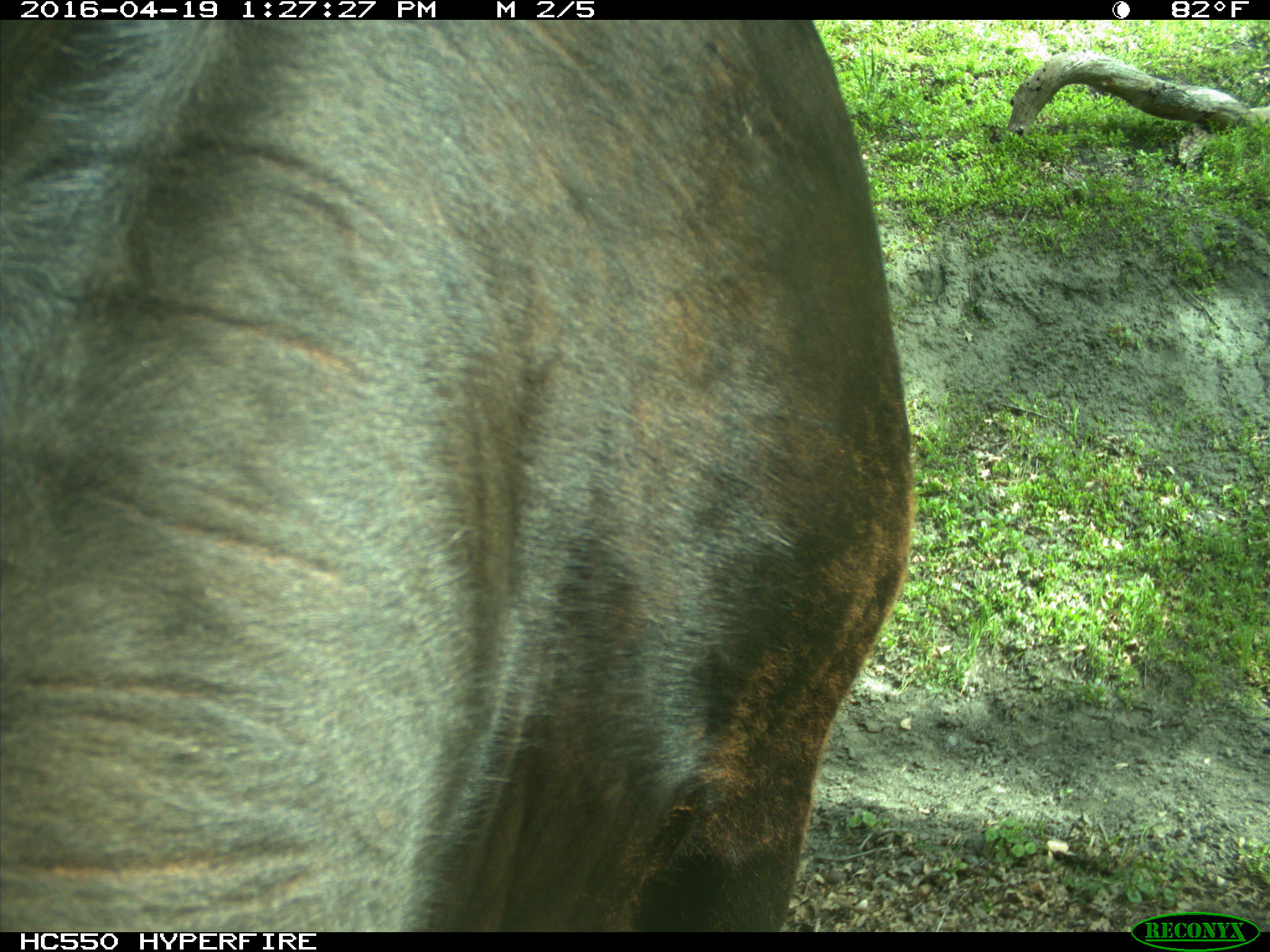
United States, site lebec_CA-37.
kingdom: Animalia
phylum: Chordata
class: Mammalia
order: Artiodactyla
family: Bovidae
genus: Bos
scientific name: Bos taurus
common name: domestic cow